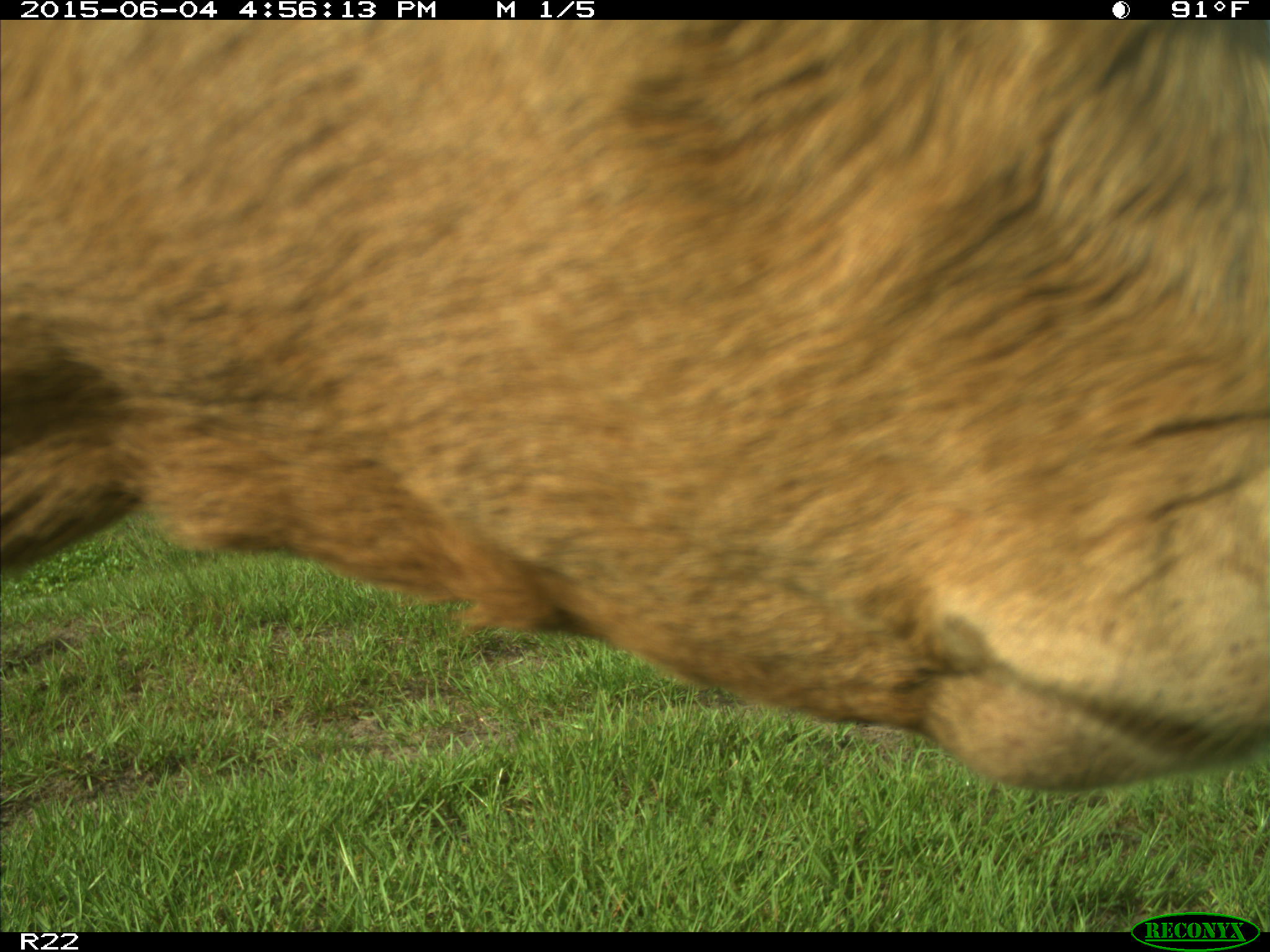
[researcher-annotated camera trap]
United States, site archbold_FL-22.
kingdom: Animalia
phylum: Chordata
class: Mammalia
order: Artiodactyla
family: Bovidae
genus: Bos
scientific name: Bos taurus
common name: domestic cow